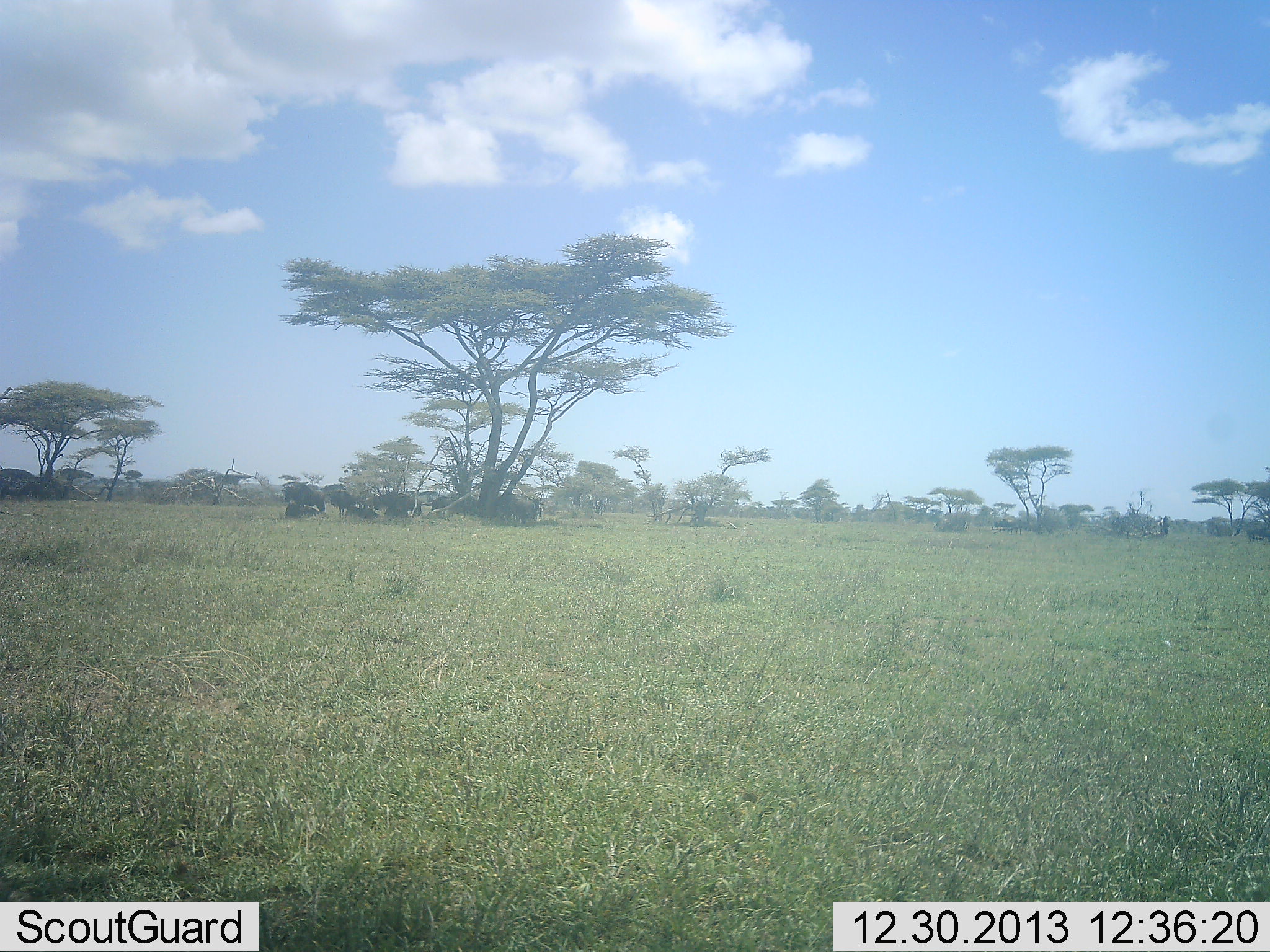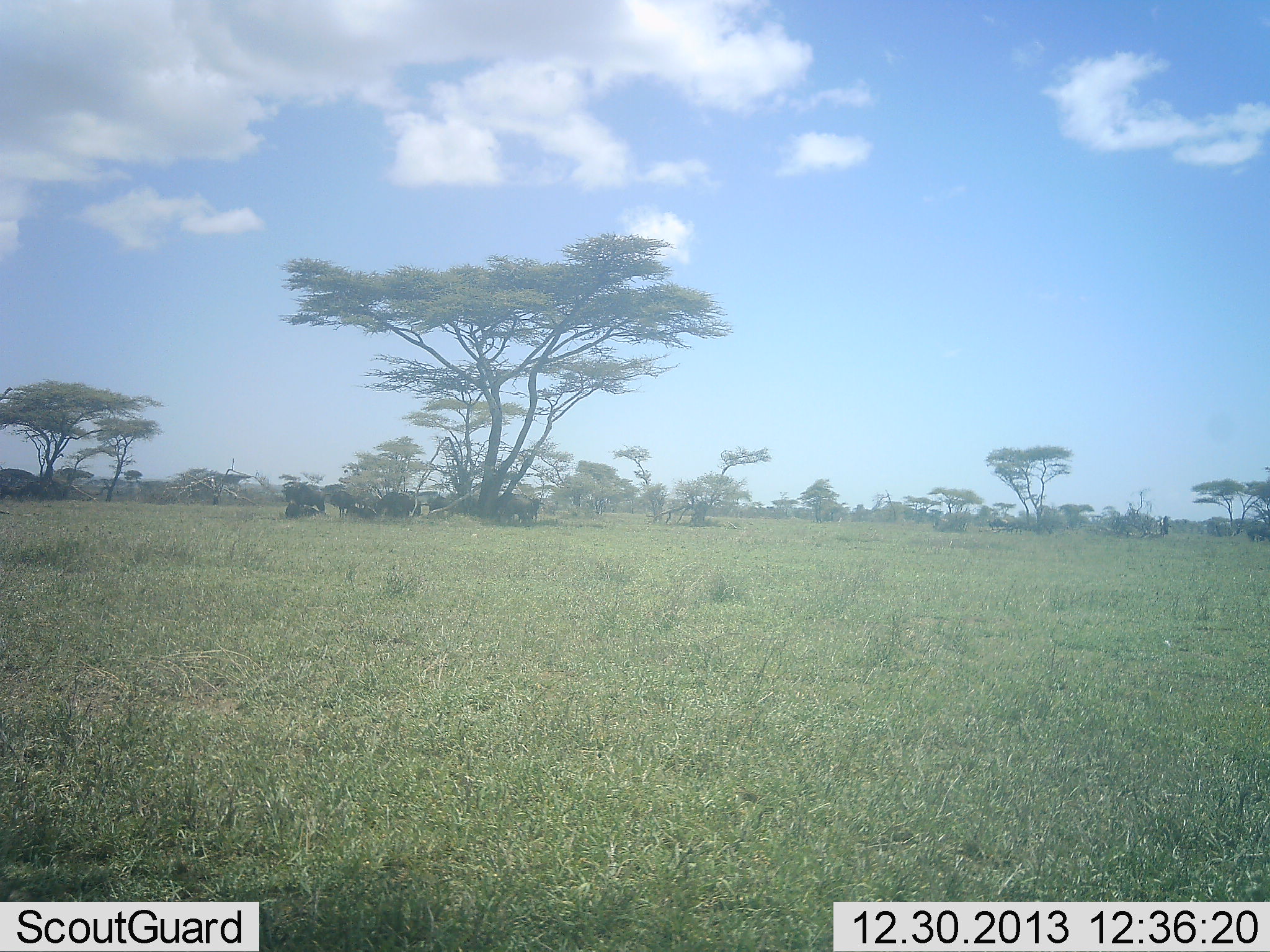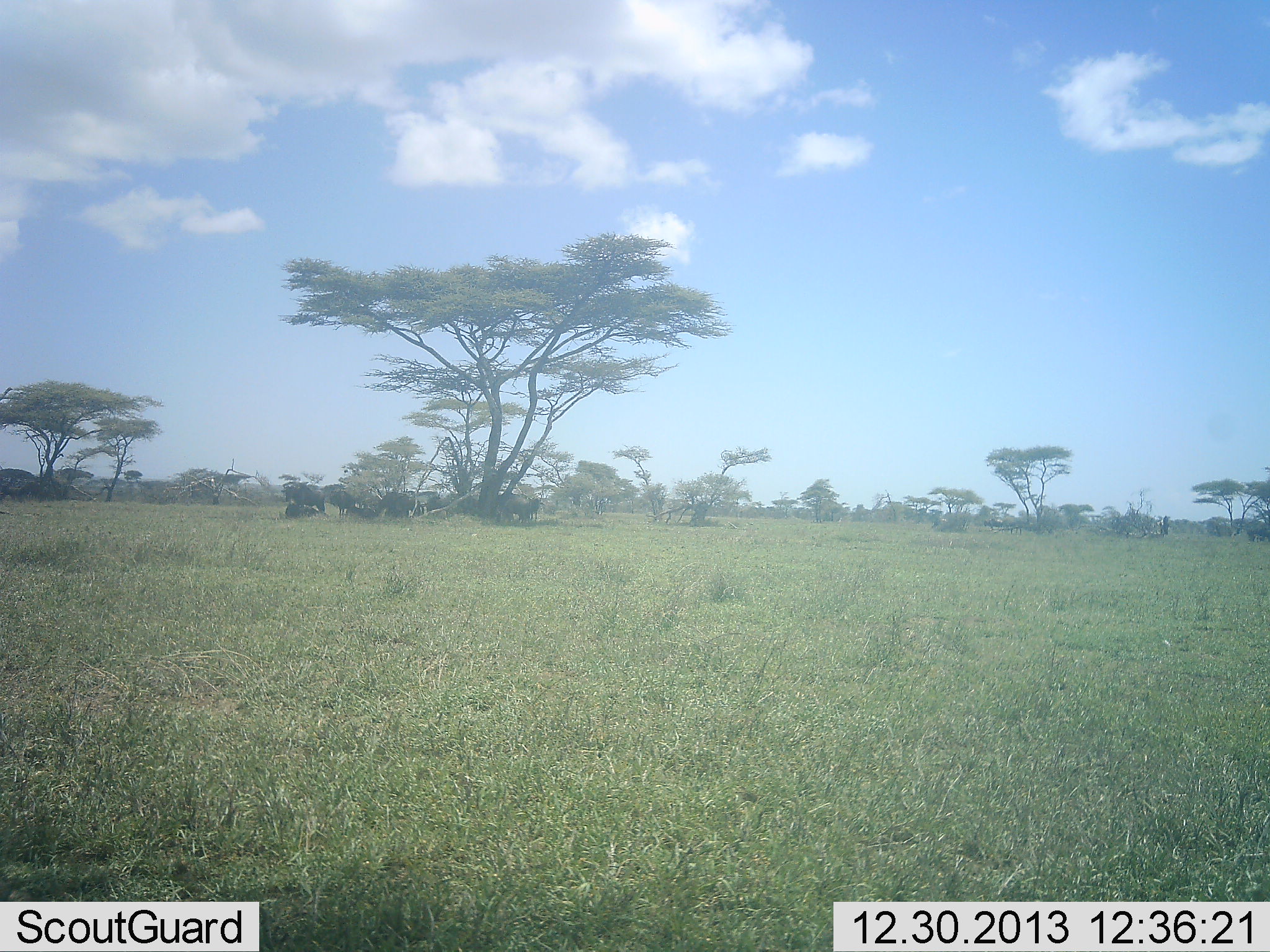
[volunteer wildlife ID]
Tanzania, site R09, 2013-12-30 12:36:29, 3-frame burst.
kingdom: Animalia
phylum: Chordata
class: Mammalia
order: Artiodactyla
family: Bovidae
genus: Connochaetes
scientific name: Connochaetes taurinus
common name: blue wildebeest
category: wildebeest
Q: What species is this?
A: Wildebeest (blue wildebeest) (Connochaetes taurinus).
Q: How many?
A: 11-50.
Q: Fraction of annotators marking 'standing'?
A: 80%.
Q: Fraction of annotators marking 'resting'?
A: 80%.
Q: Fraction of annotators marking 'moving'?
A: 10%.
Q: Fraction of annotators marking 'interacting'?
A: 0%.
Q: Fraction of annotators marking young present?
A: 0%.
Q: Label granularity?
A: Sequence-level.